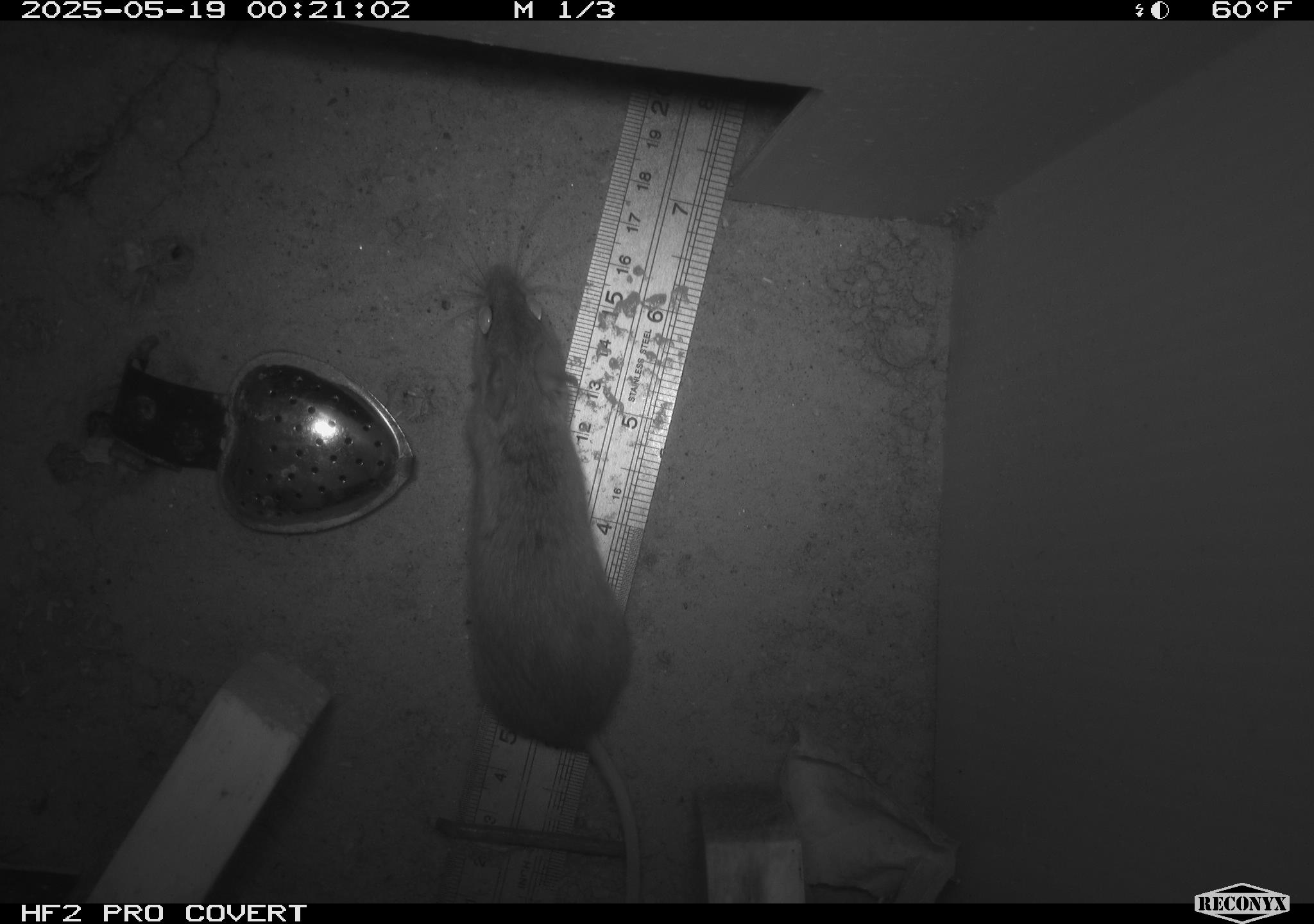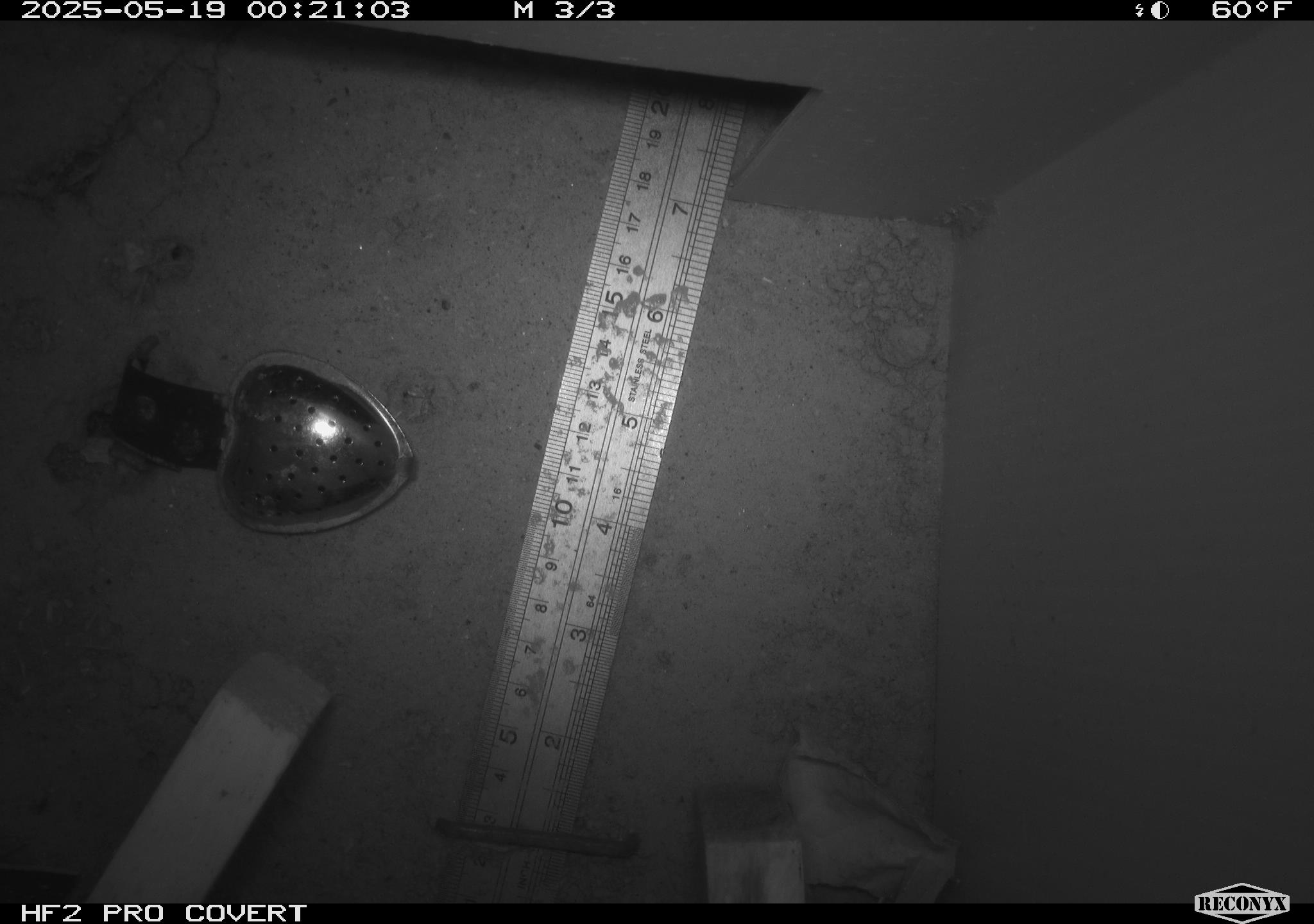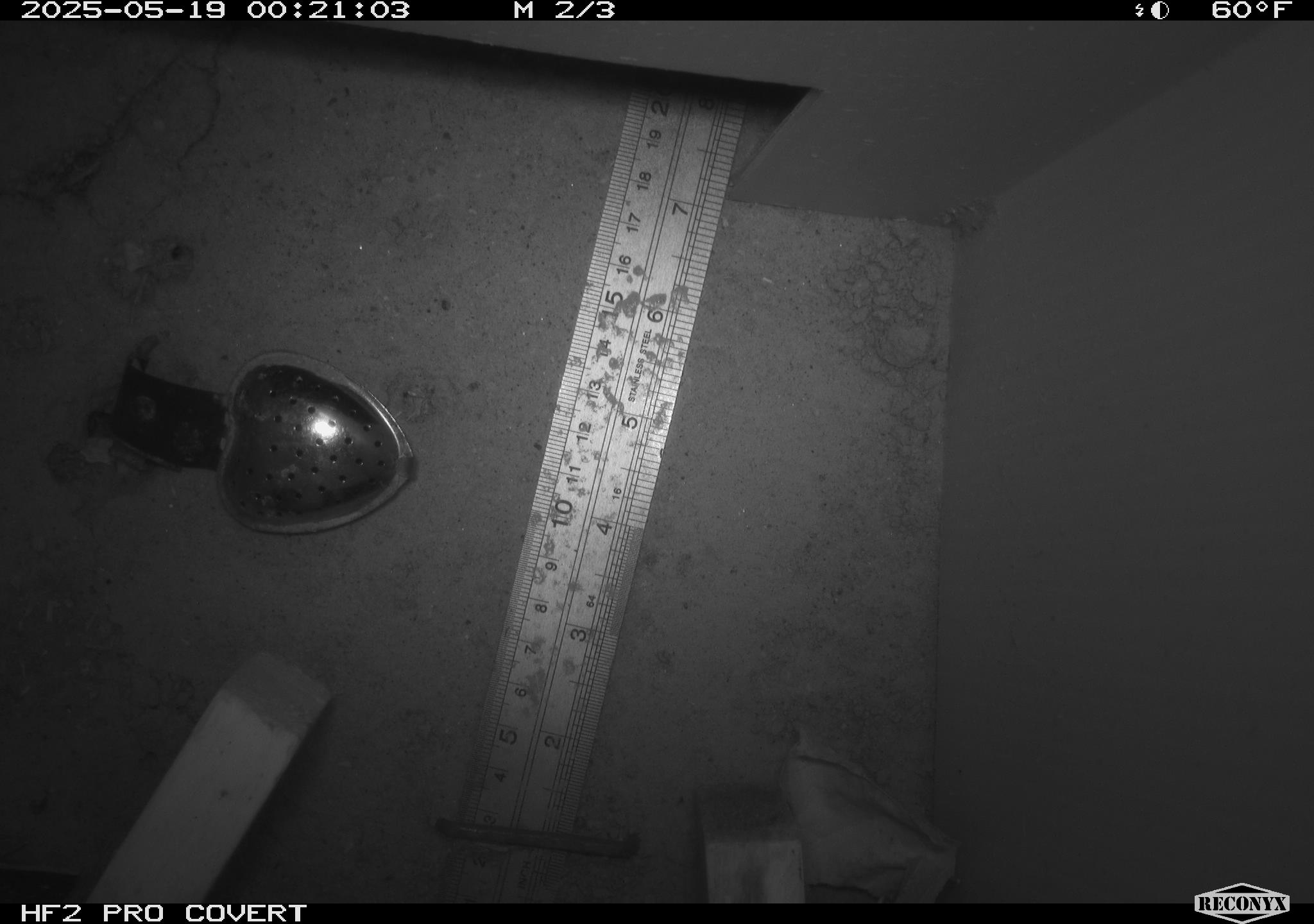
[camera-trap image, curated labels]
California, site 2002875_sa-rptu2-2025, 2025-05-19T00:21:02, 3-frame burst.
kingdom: Animalia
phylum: Chordata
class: Mammalia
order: Rodentia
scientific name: Rodentia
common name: mouse species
Mouse species (Rodentia).